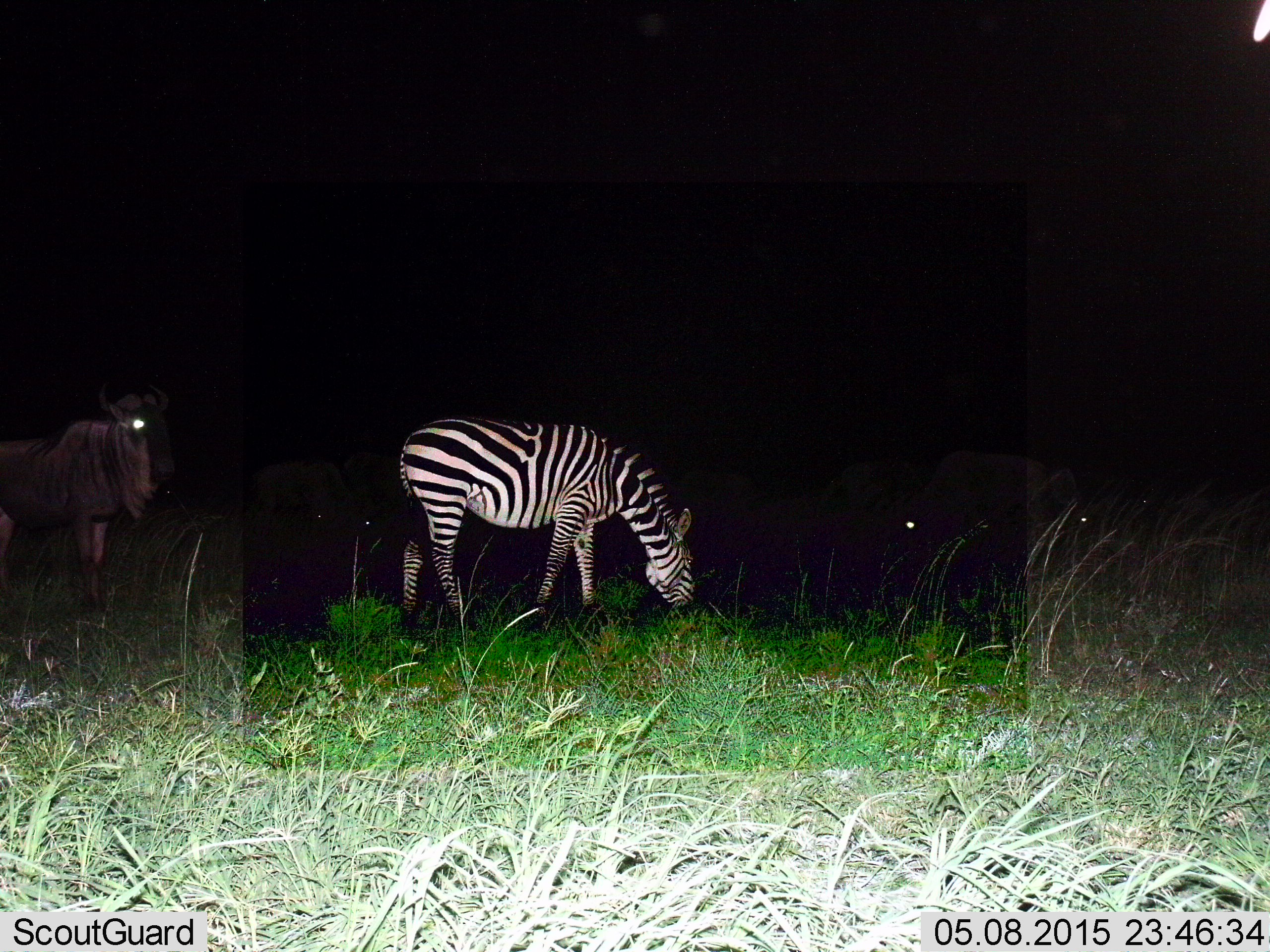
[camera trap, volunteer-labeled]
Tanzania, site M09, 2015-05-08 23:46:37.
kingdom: Animalia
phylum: Chordata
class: Mammalia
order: Artiodactyla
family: Bovidae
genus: Connochaetes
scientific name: Connochaetes taurinus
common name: blue wildebeest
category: wildebeest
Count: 2.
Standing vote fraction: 90%.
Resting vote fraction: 0%.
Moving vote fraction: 10%.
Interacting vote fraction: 0%.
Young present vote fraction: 0%.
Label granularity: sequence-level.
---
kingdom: Animalia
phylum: Chordata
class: Mammalia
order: Perissodactyla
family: Equidae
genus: Equus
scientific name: Equus quagga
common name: plains zebra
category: zebra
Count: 1.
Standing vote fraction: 42%.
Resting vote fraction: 0%.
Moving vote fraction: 8%.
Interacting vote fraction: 0%.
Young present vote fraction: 0%.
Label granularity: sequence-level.